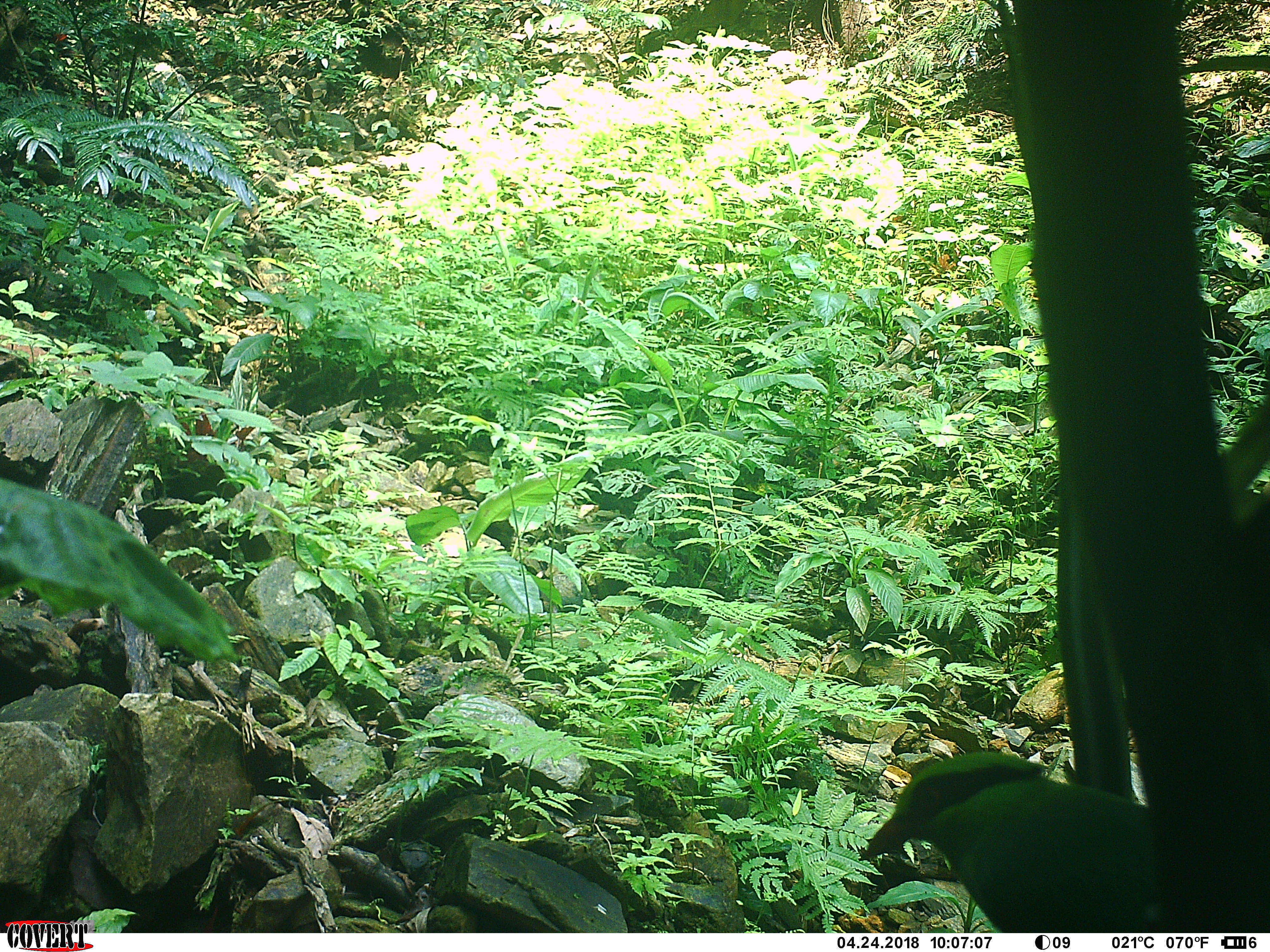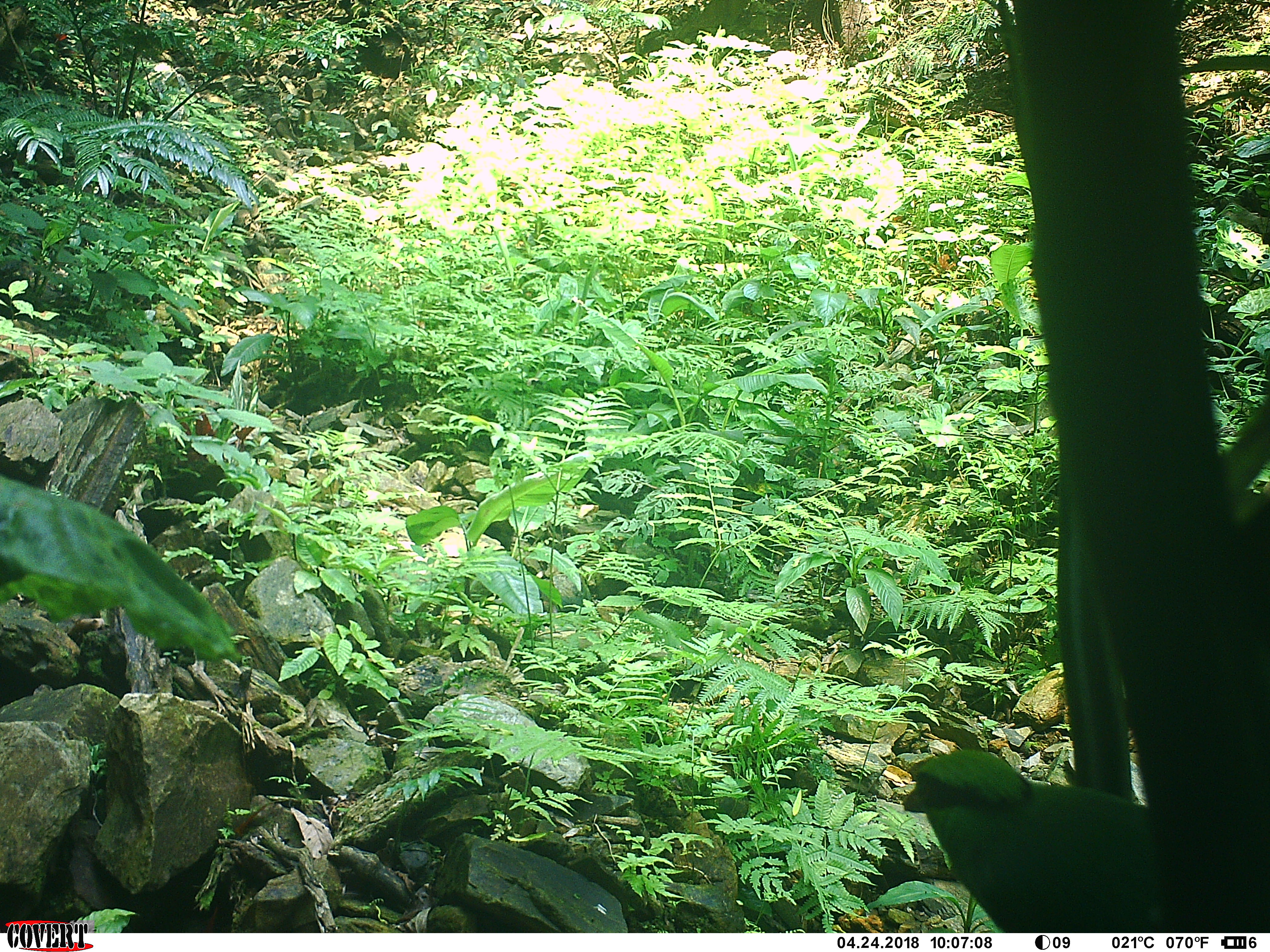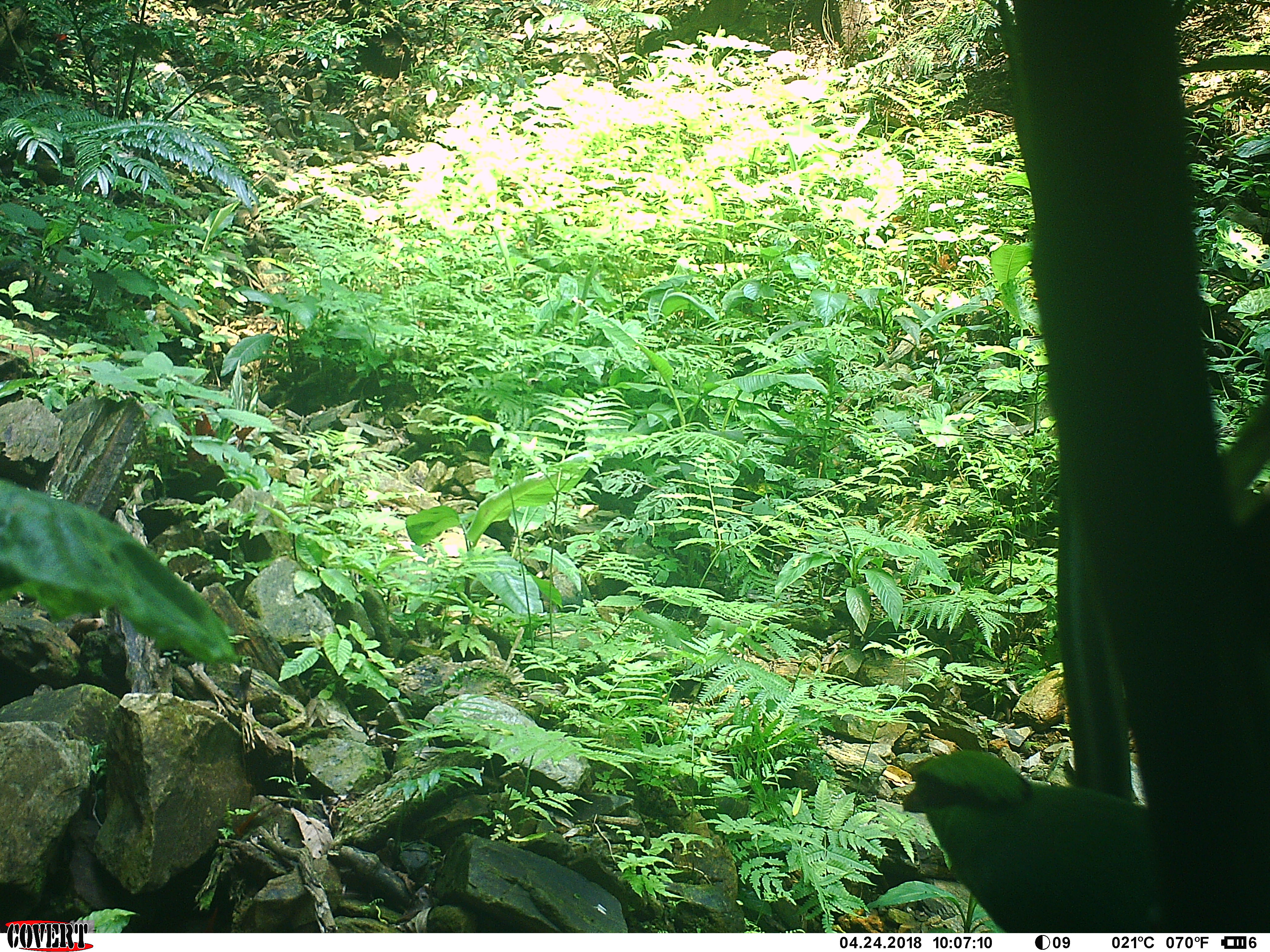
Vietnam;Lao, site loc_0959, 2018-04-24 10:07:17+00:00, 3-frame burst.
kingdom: Animalia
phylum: Chordata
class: Aves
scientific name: Aves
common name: bird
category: unidentified bird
Unidentified bird (bird) (Aves). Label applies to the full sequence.